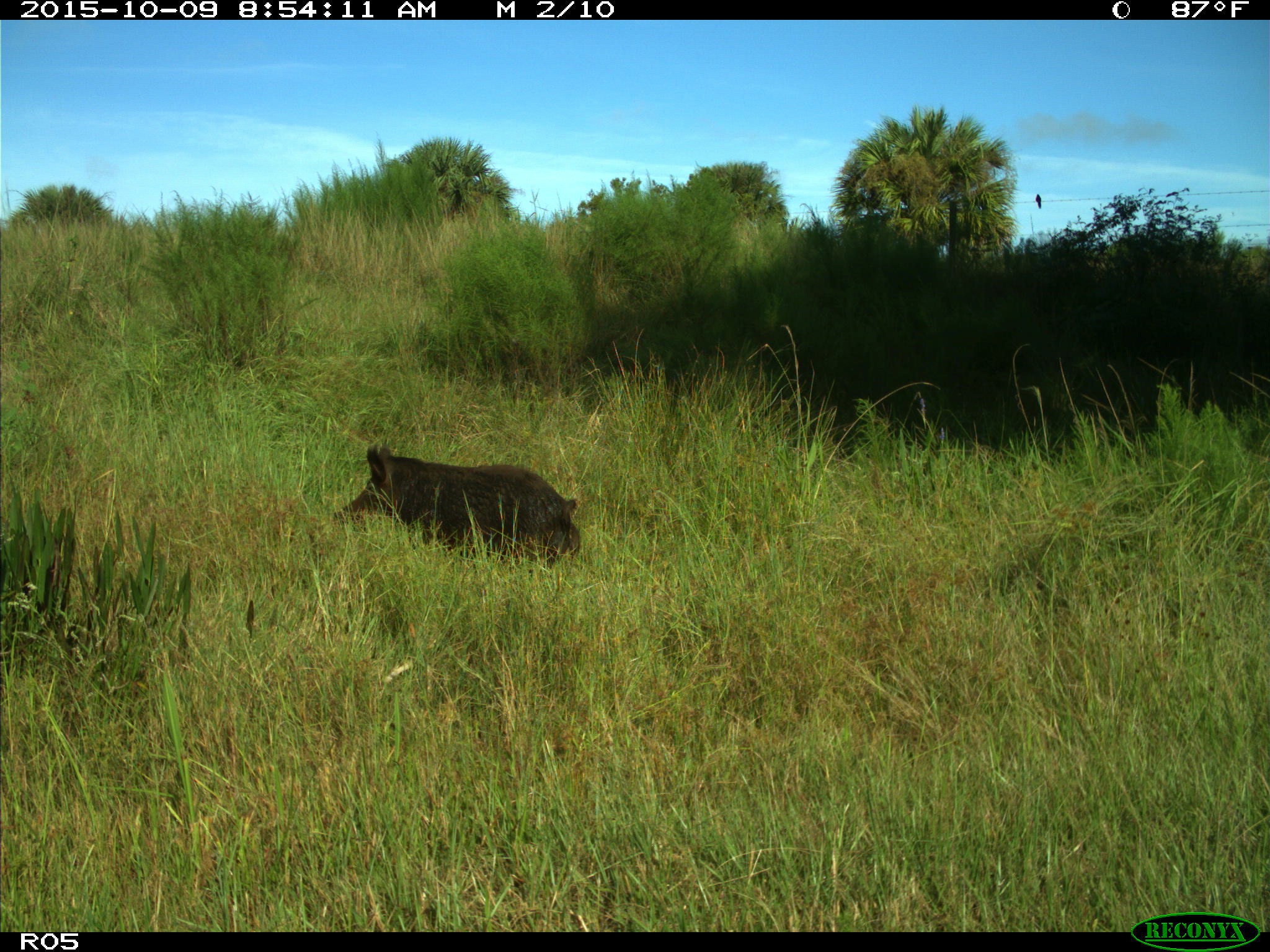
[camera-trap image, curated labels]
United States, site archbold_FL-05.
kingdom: Animalia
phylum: Chordata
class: Mammalia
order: Artiodactyla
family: Suidae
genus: Sus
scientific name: Sus scrofa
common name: wild boar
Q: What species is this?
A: Sus scrofa (wild boar).